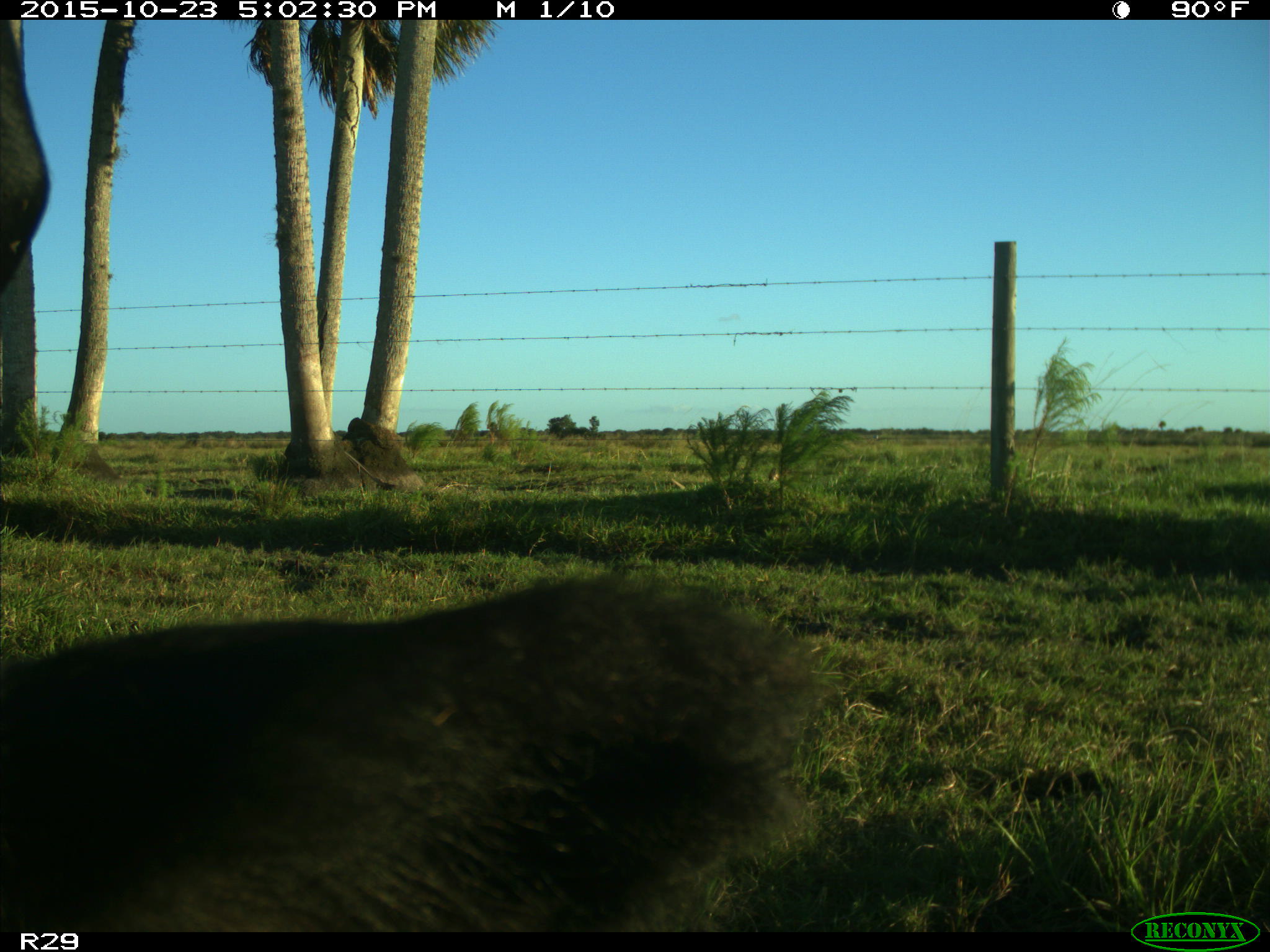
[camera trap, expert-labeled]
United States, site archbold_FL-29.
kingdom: Animalia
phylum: Chordata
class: Mammalia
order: Artiodactyla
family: Bovidae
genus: Bos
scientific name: Bos taurus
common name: domestic cow